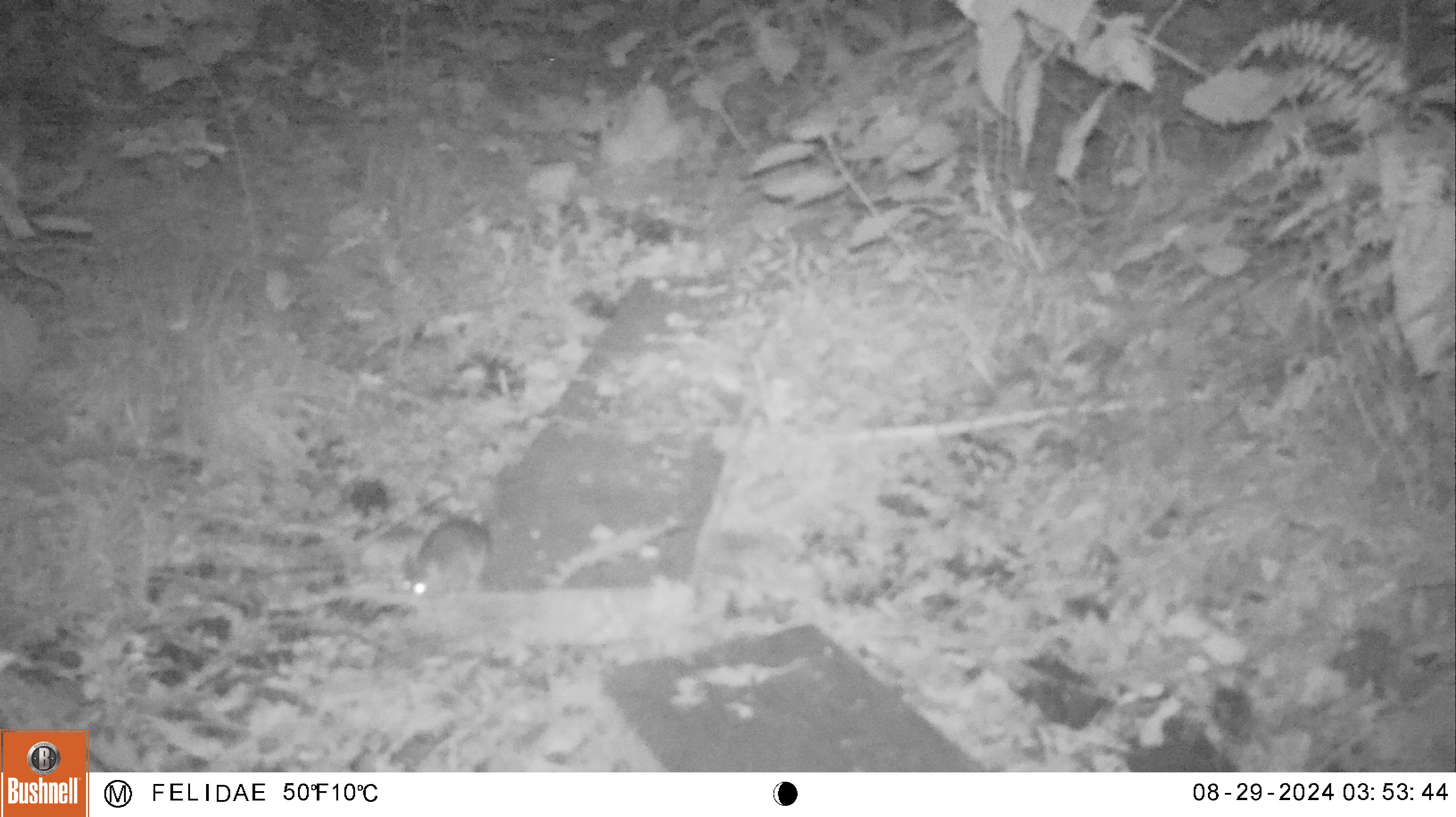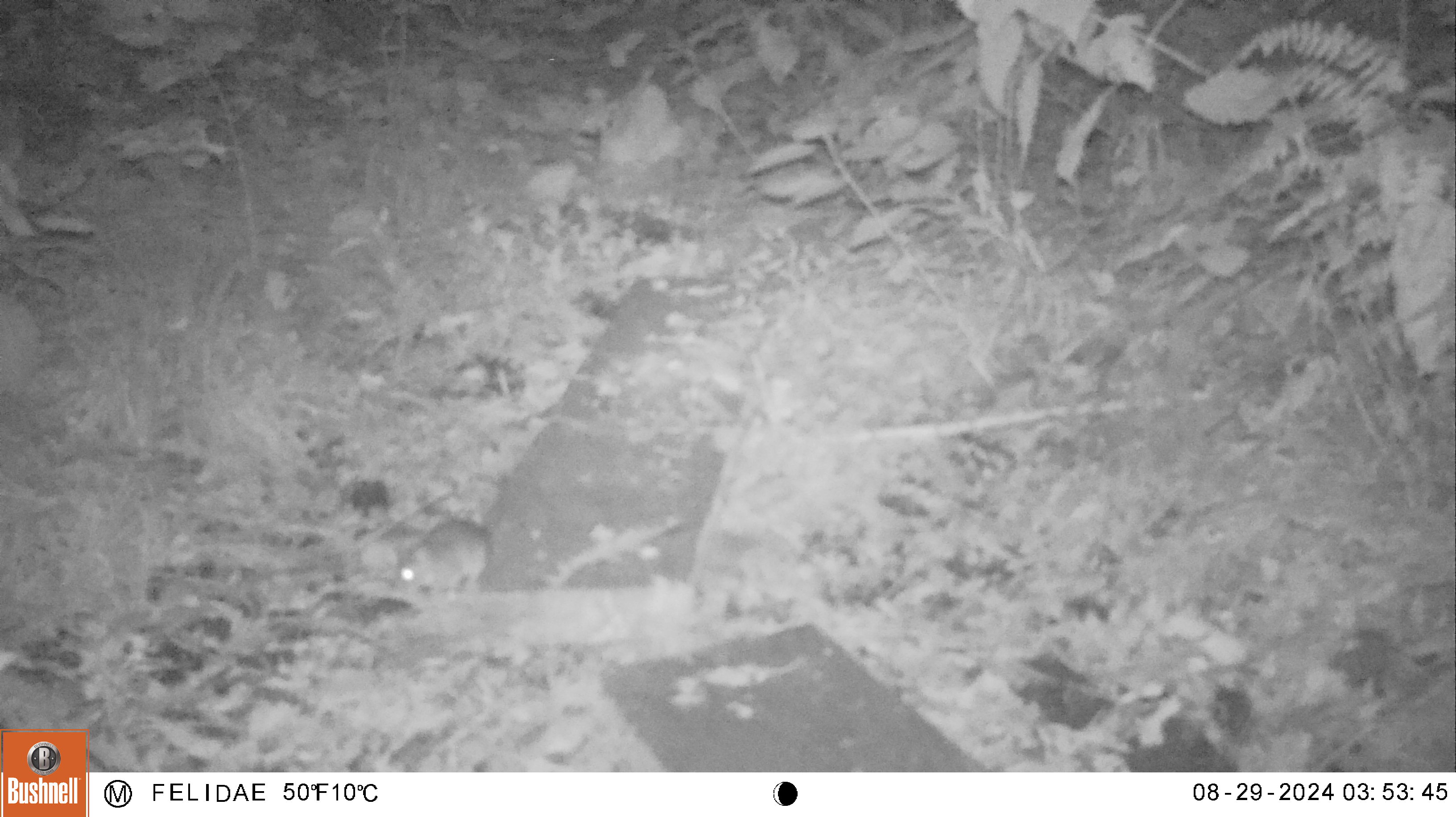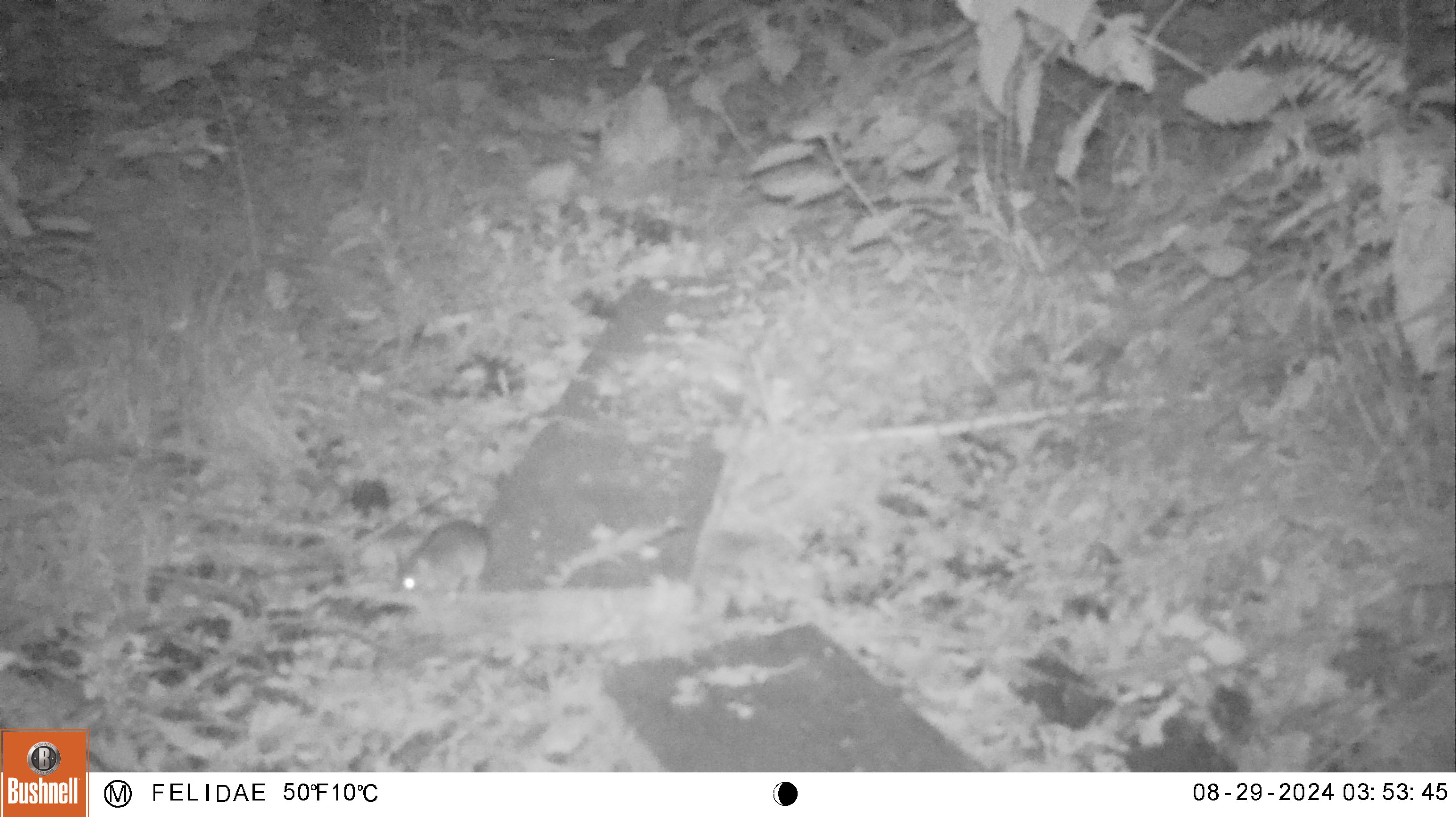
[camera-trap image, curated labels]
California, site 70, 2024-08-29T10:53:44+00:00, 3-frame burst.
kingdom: Animalia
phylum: Chordata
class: Mammalia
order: Rodentia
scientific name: Rodentia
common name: mouse or rat